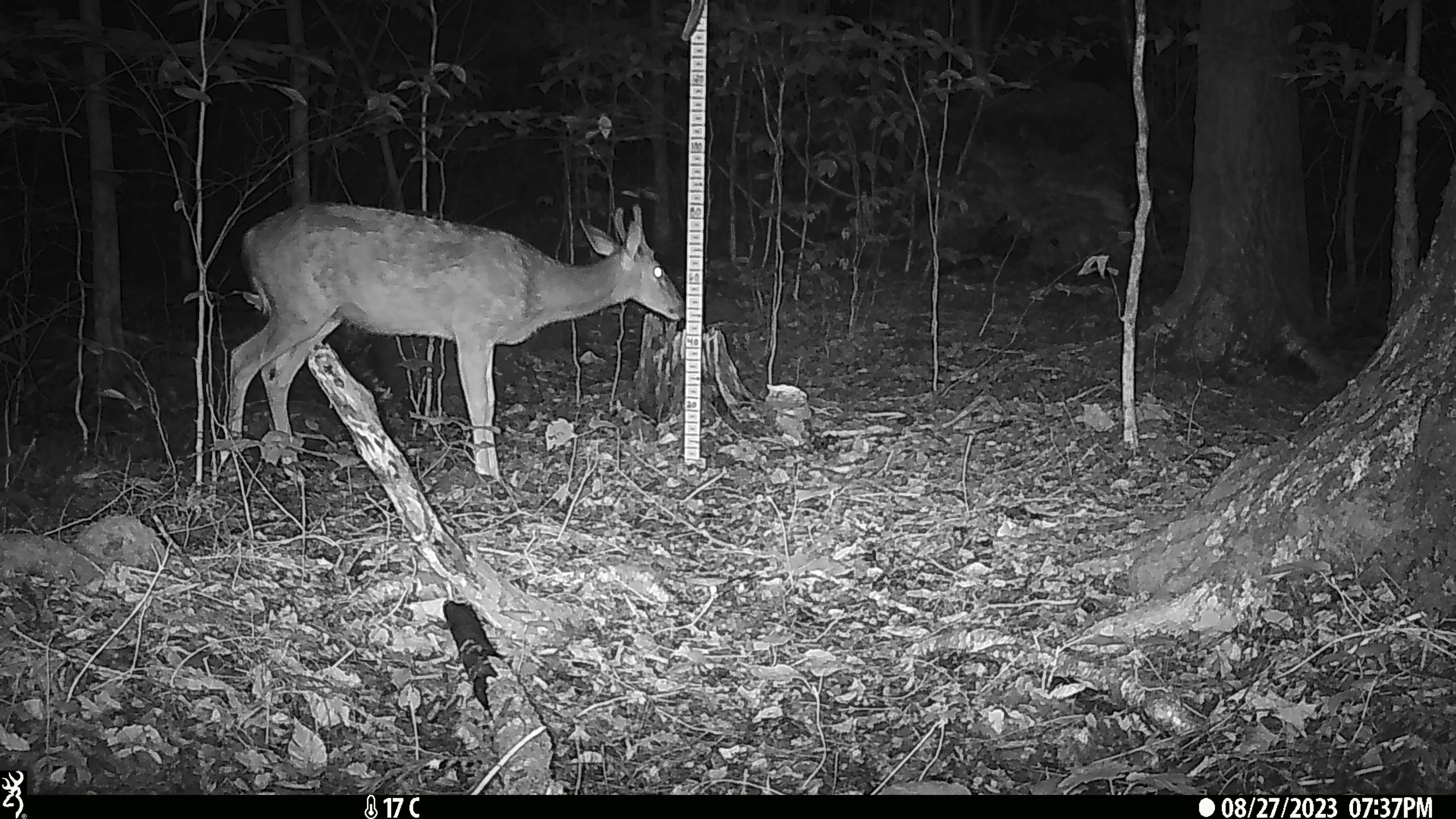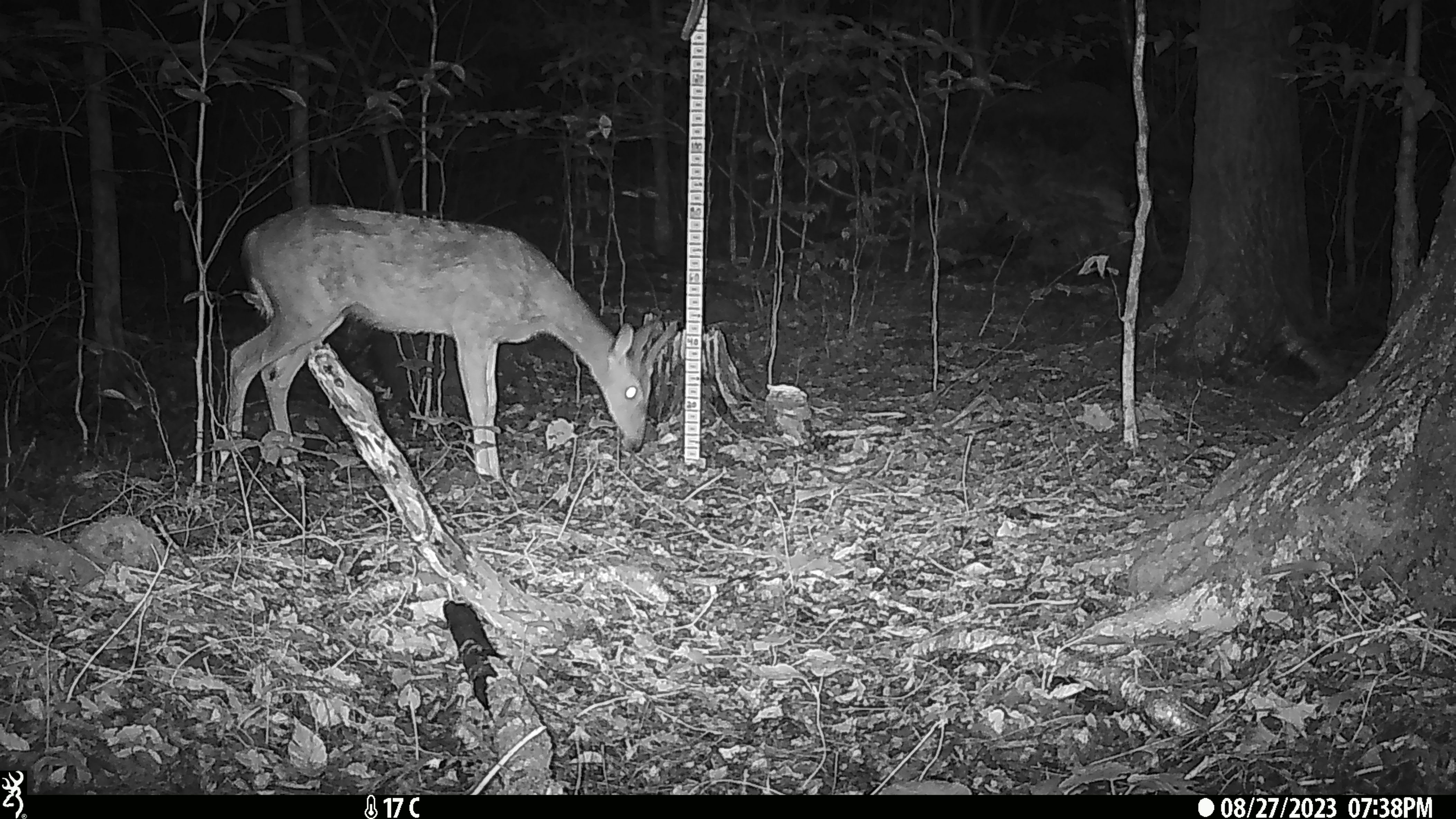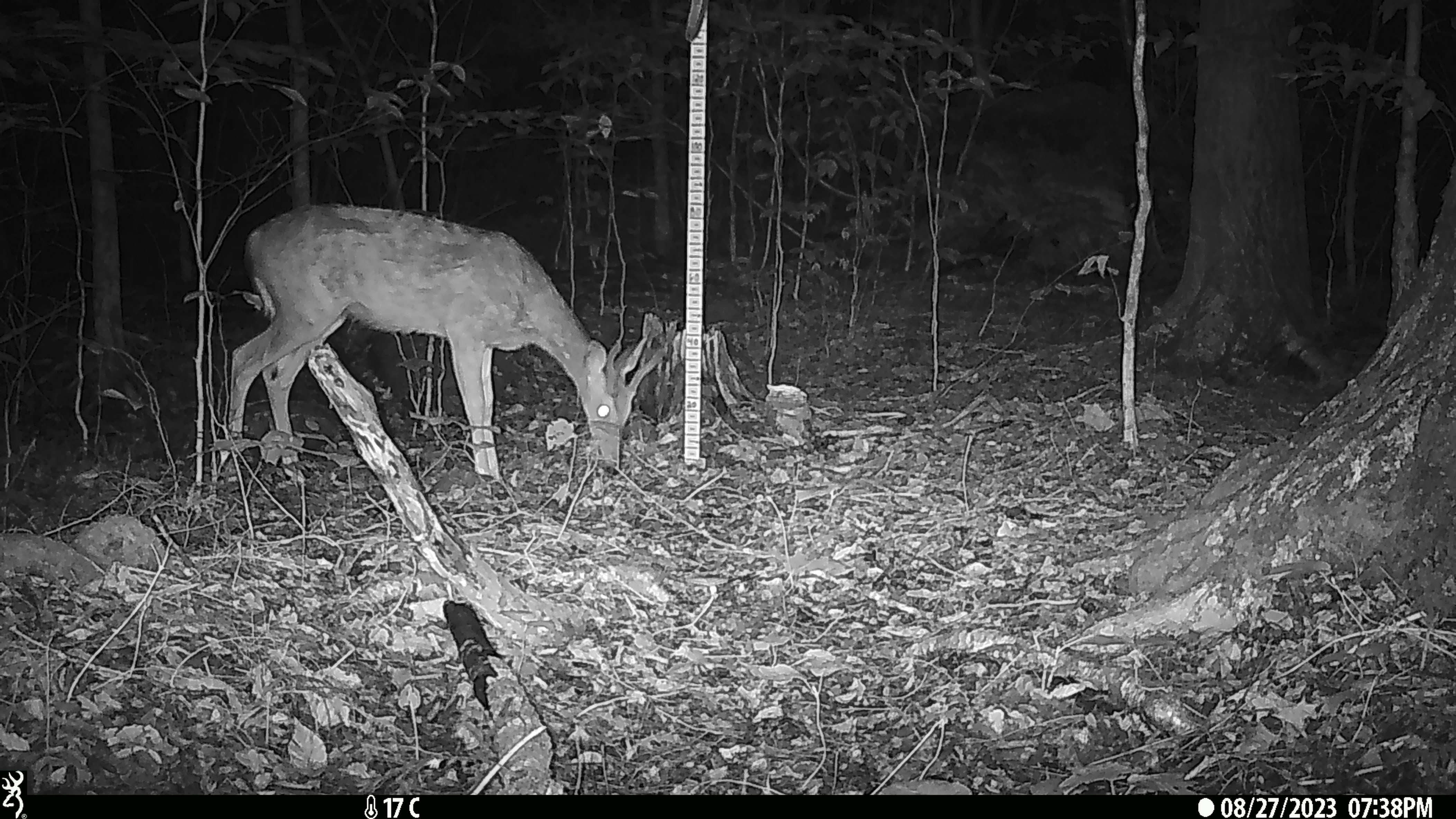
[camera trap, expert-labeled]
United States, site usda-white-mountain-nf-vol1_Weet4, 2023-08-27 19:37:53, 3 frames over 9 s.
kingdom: Animalia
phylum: Chordata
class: Mammalia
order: Artiodactyla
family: Cervidae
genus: Odocoileus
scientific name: Odocoileus virginianus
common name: white-tailed deer